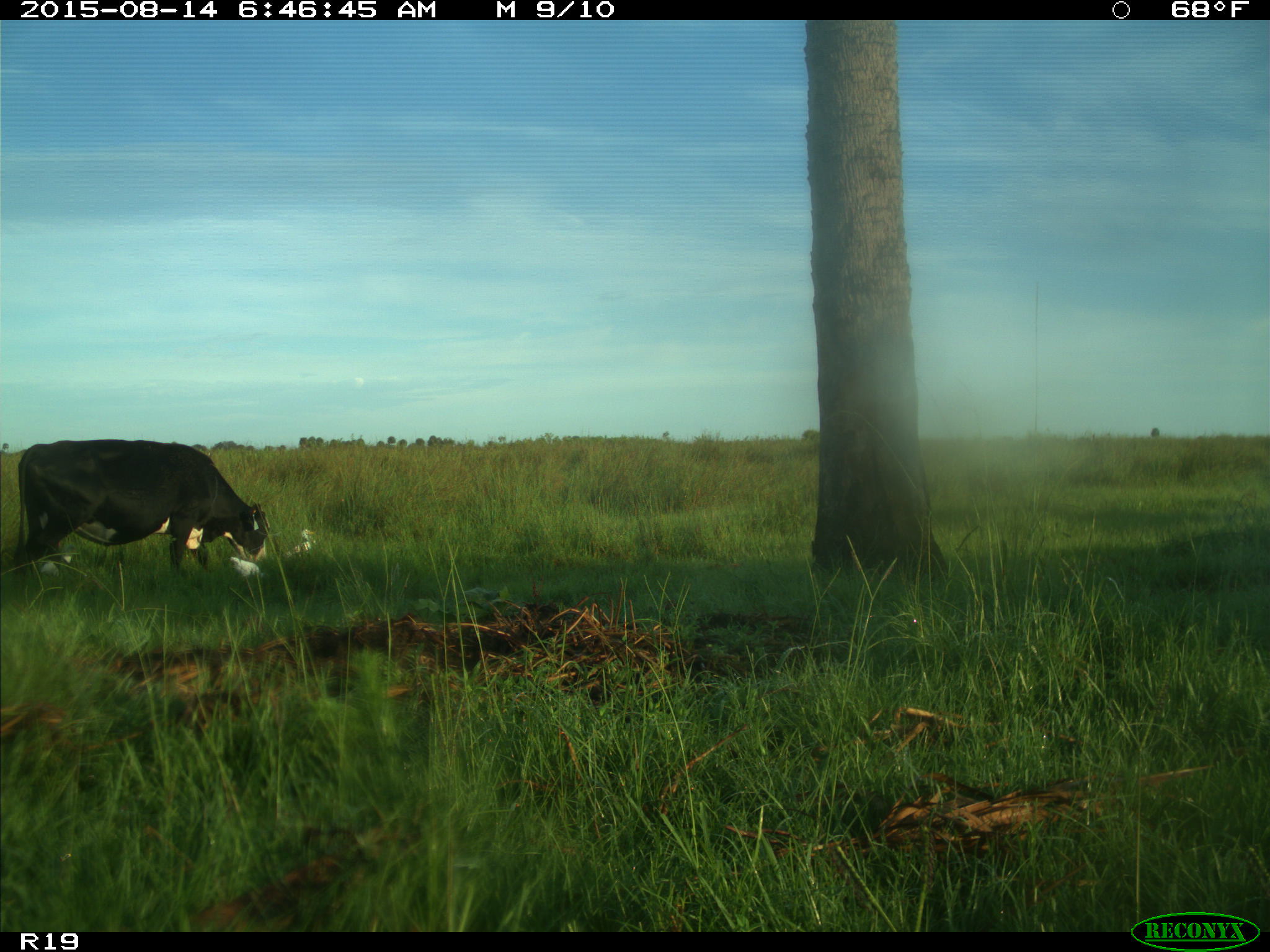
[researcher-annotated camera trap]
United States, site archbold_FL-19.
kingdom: Animalia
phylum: Chordata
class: Mammalia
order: Artiodactyla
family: Bovidae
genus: Bos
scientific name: Bos taurus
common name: domestic cow